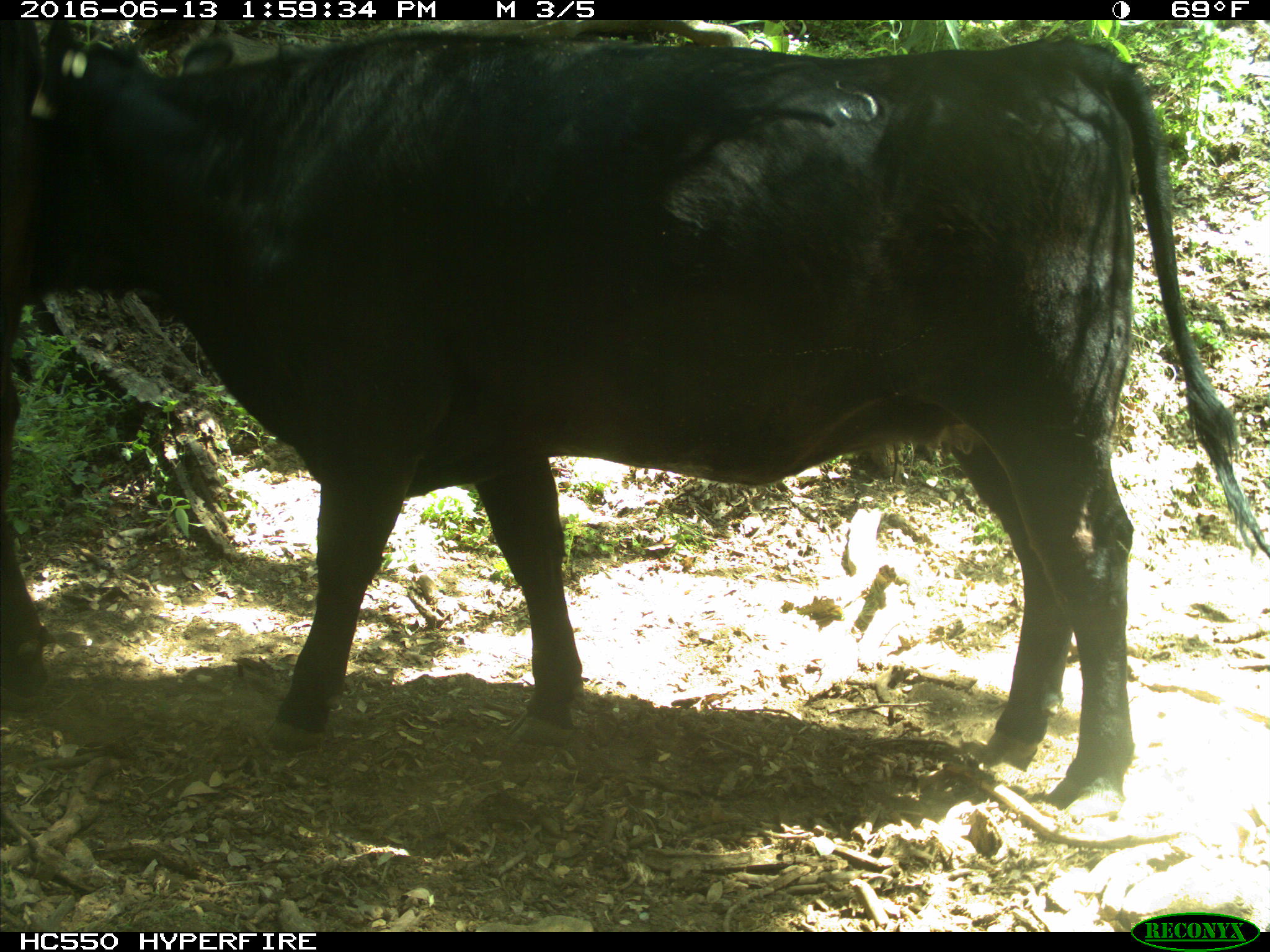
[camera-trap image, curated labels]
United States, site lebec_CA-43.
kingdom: Animalia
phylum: Chordata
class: Mammalia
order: Artiodactyla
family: Bovidae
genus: Bos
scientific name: Bos taurus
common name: domestic cow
Bos taurus (domestic cow).